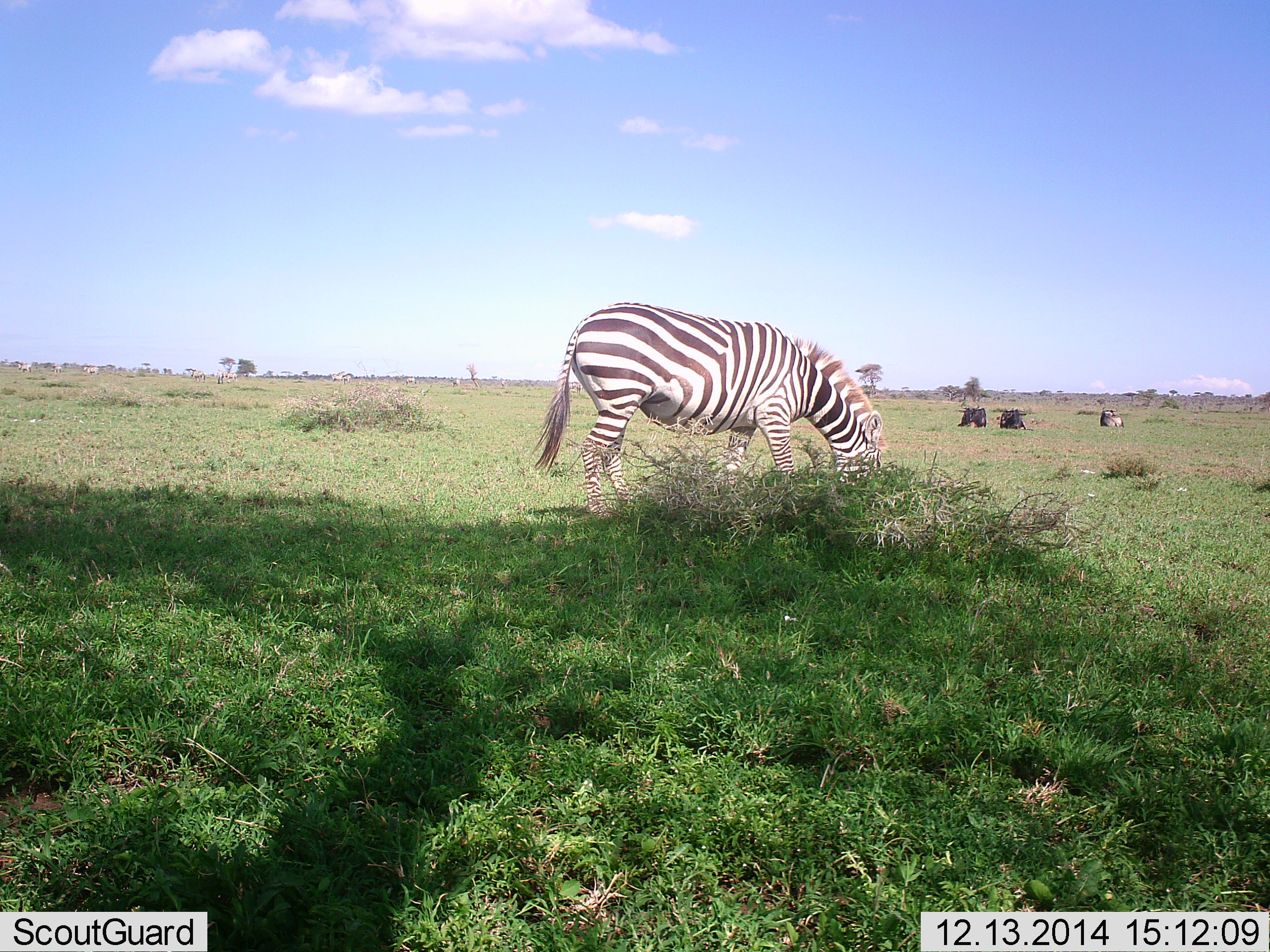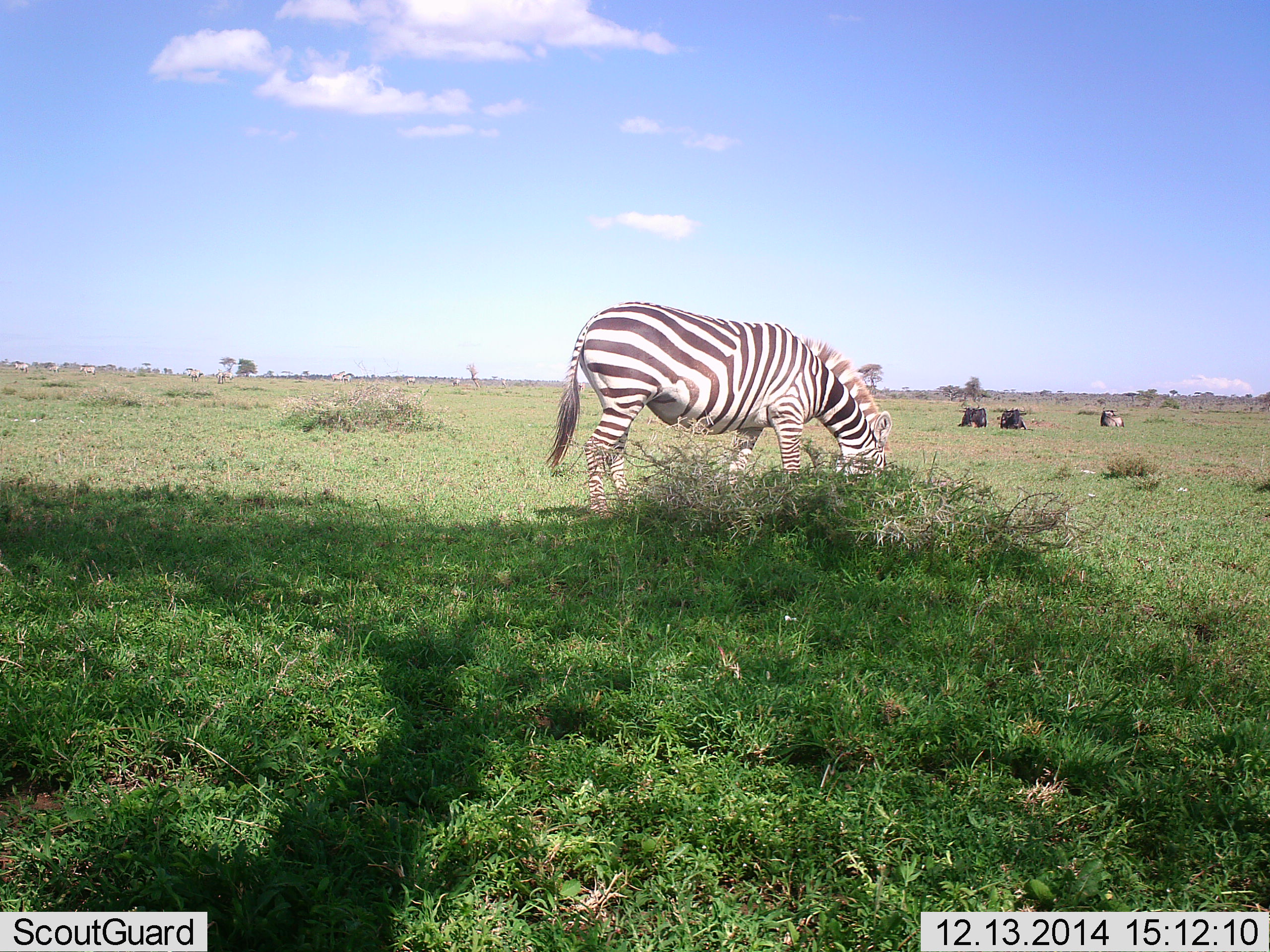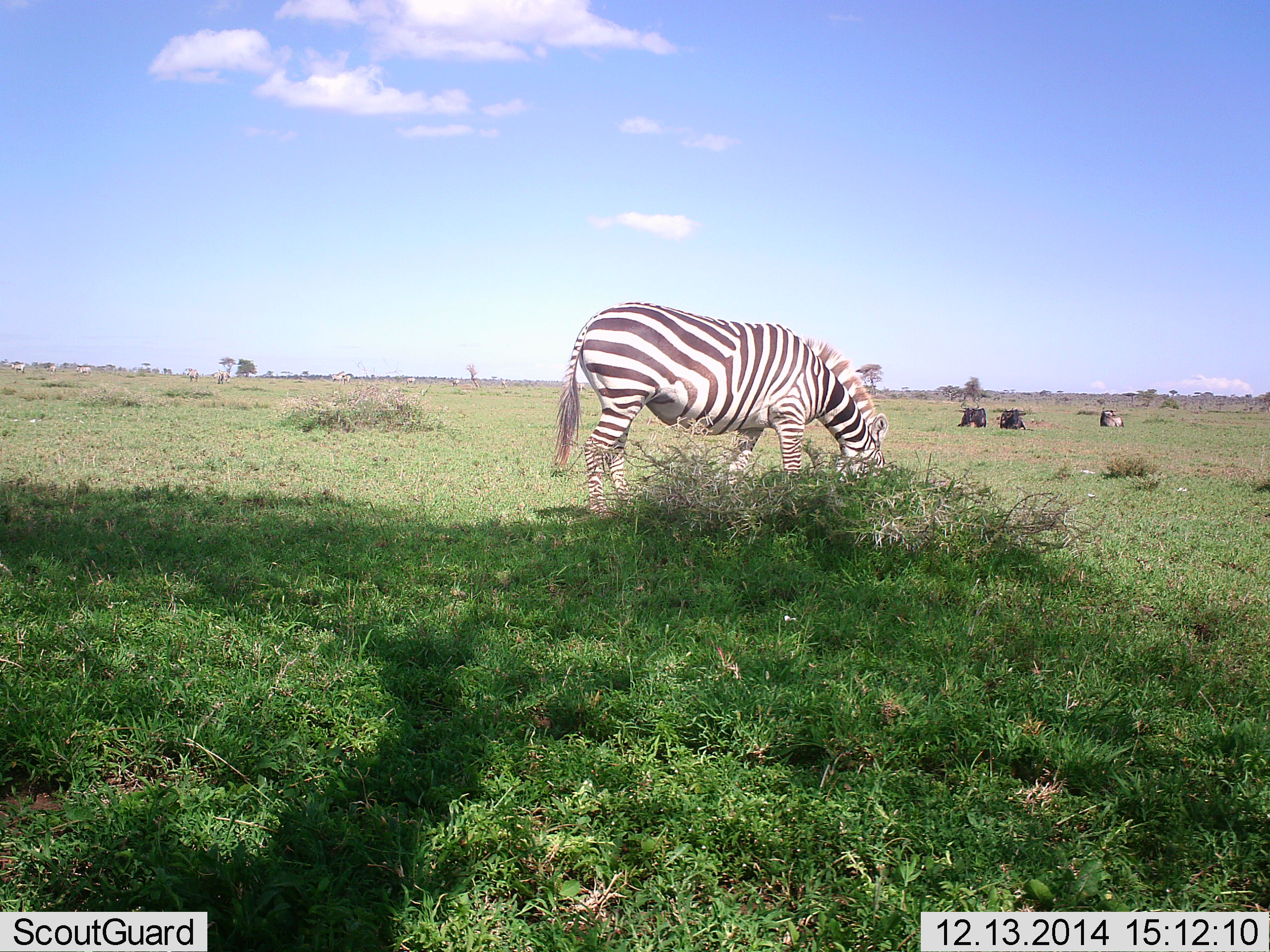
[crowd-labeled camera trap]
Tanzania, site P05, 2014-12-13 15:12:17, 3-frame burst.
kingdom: Animalia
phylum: Chordata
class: Mammalia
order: Perissodactyla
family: Equidae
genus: Equus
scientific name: Equus quagga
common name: plains zebra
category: zebra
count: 1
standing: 9%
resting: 0%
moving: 0%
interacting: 0%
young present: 0%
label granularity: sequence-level